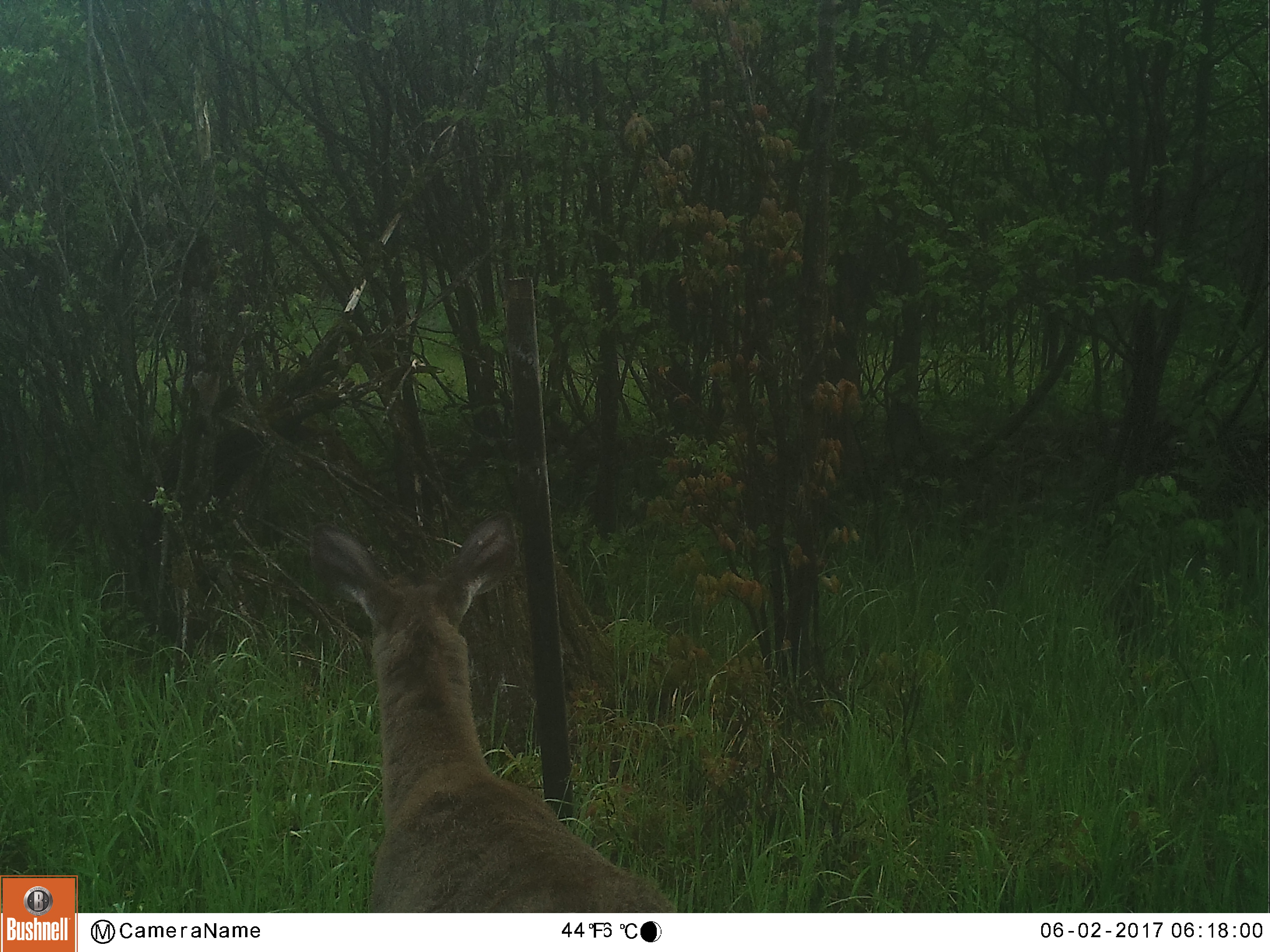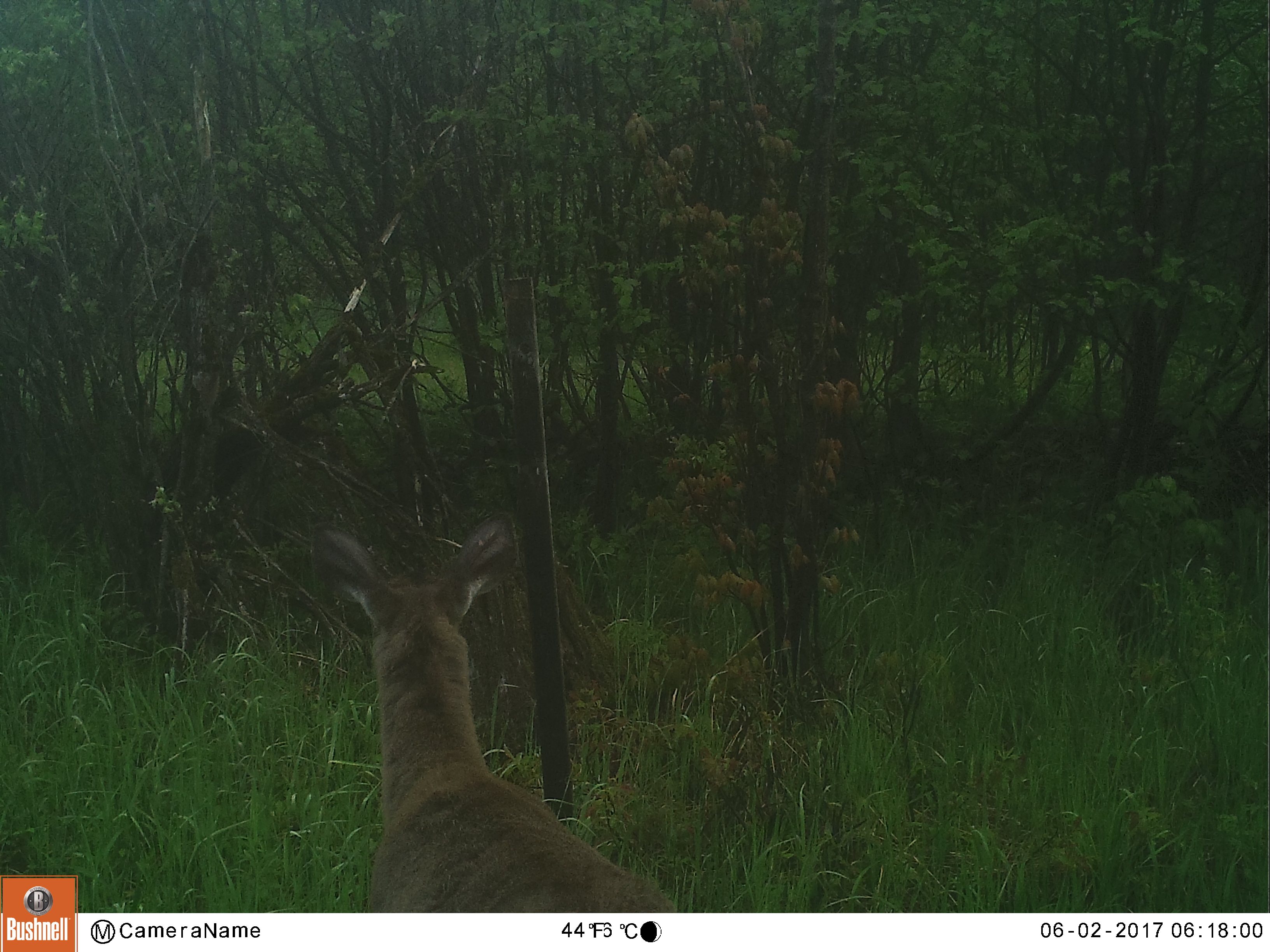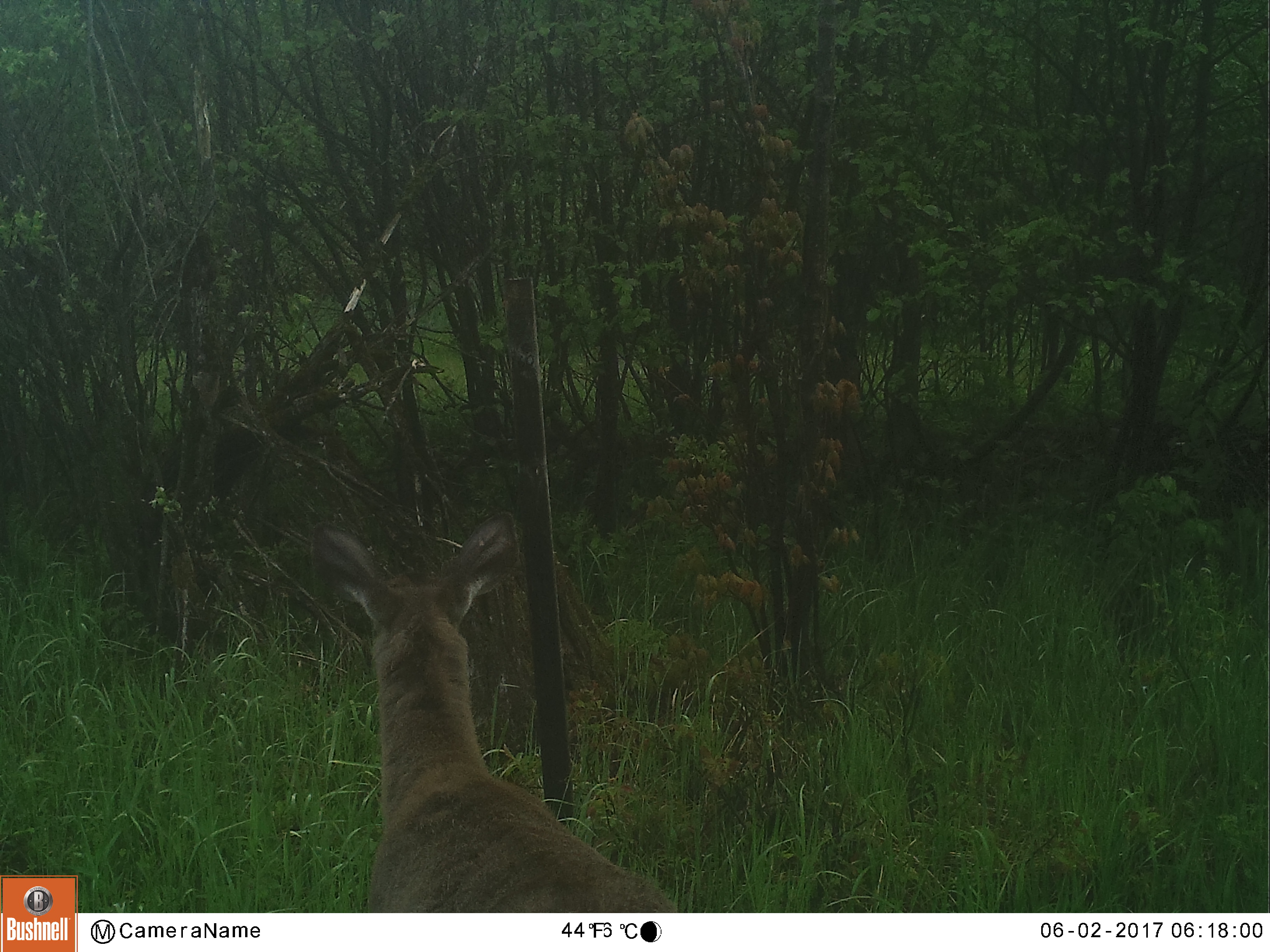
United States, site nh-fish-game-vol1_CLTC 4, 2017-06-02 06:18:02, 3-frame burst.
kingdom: Animalia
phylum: Chordata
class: Mammalia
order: Artiodactyla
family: Cervidae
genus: Odocoileus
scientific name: Odocoileus virginianus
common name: white-tailed deer